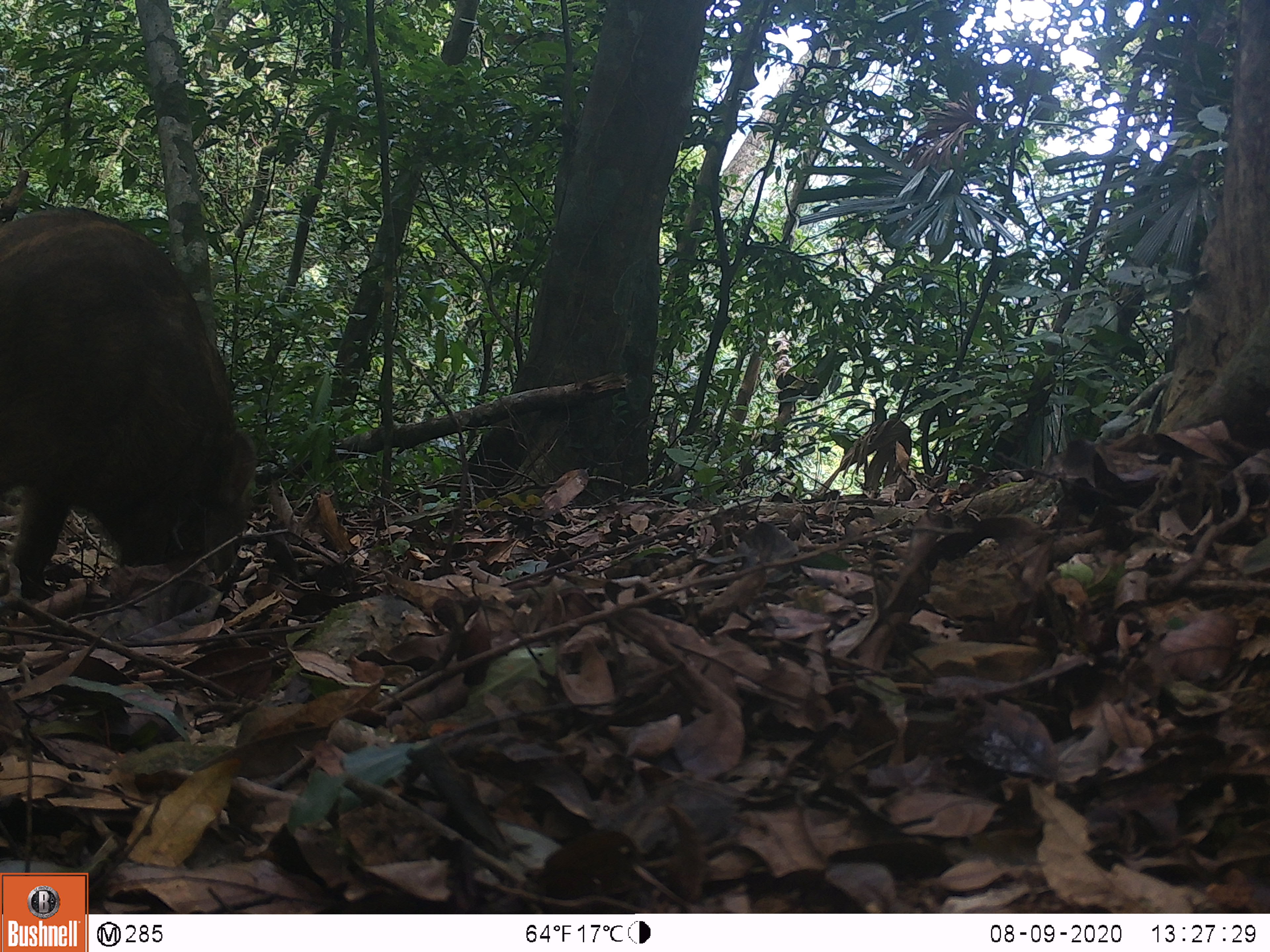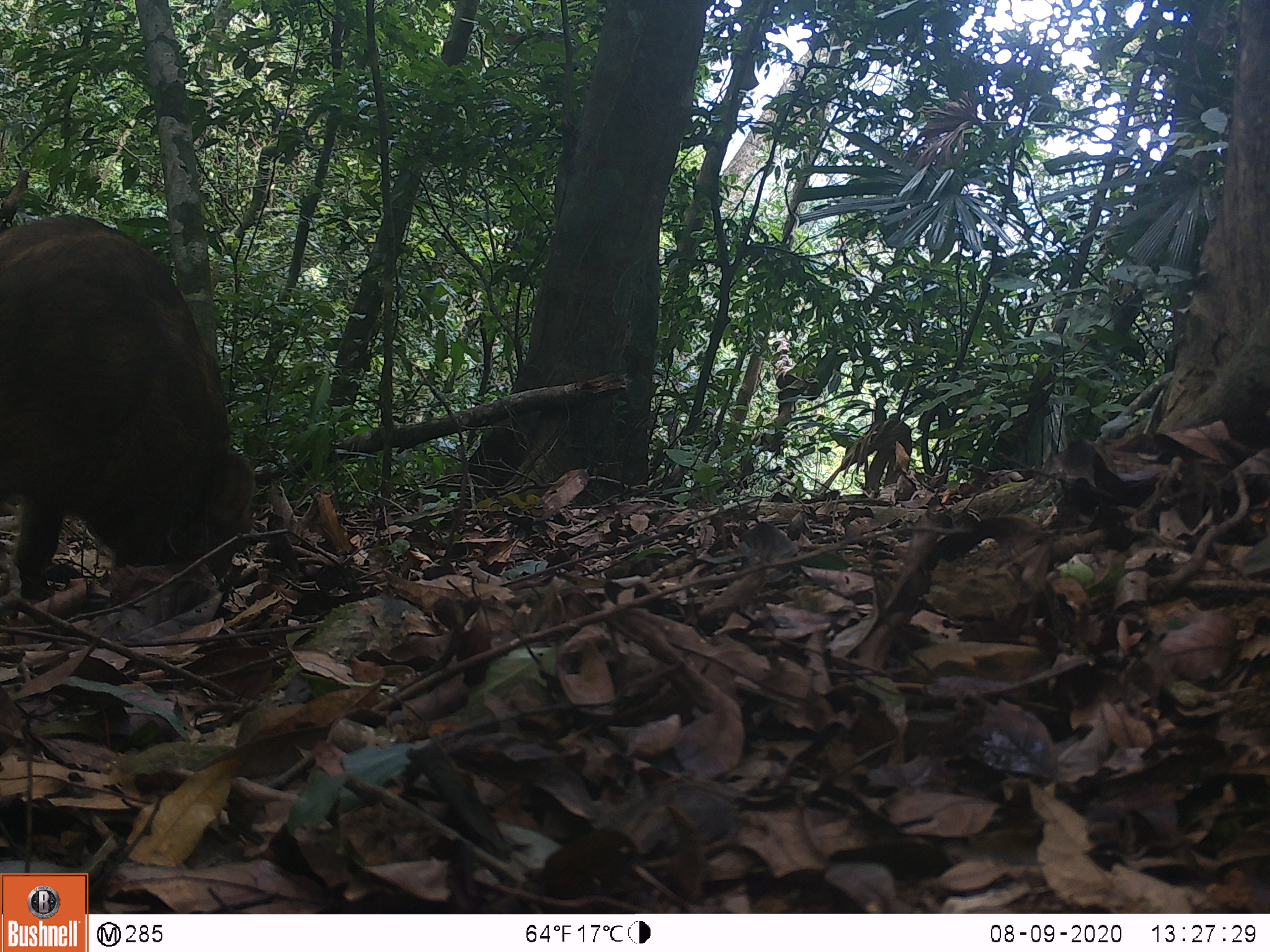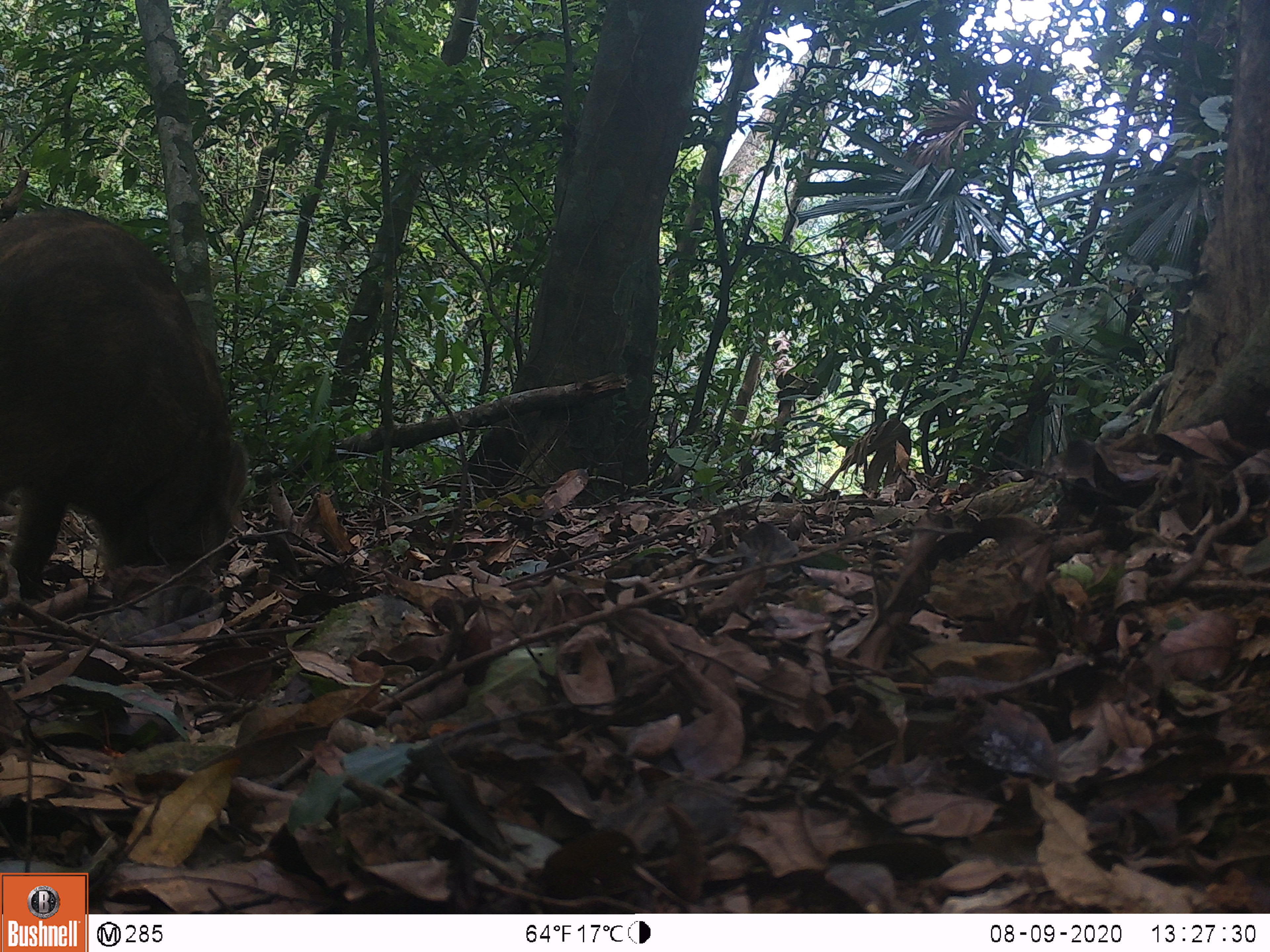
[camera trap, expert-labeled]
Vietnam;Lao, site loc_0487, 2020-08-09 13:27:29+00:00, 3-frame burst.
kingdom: Animalia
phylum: Chordata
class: Mammalia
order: Artiodactyla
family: Suidae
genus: Sus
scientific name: Sus scrofa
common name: eurasian wild pig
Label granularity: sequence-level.